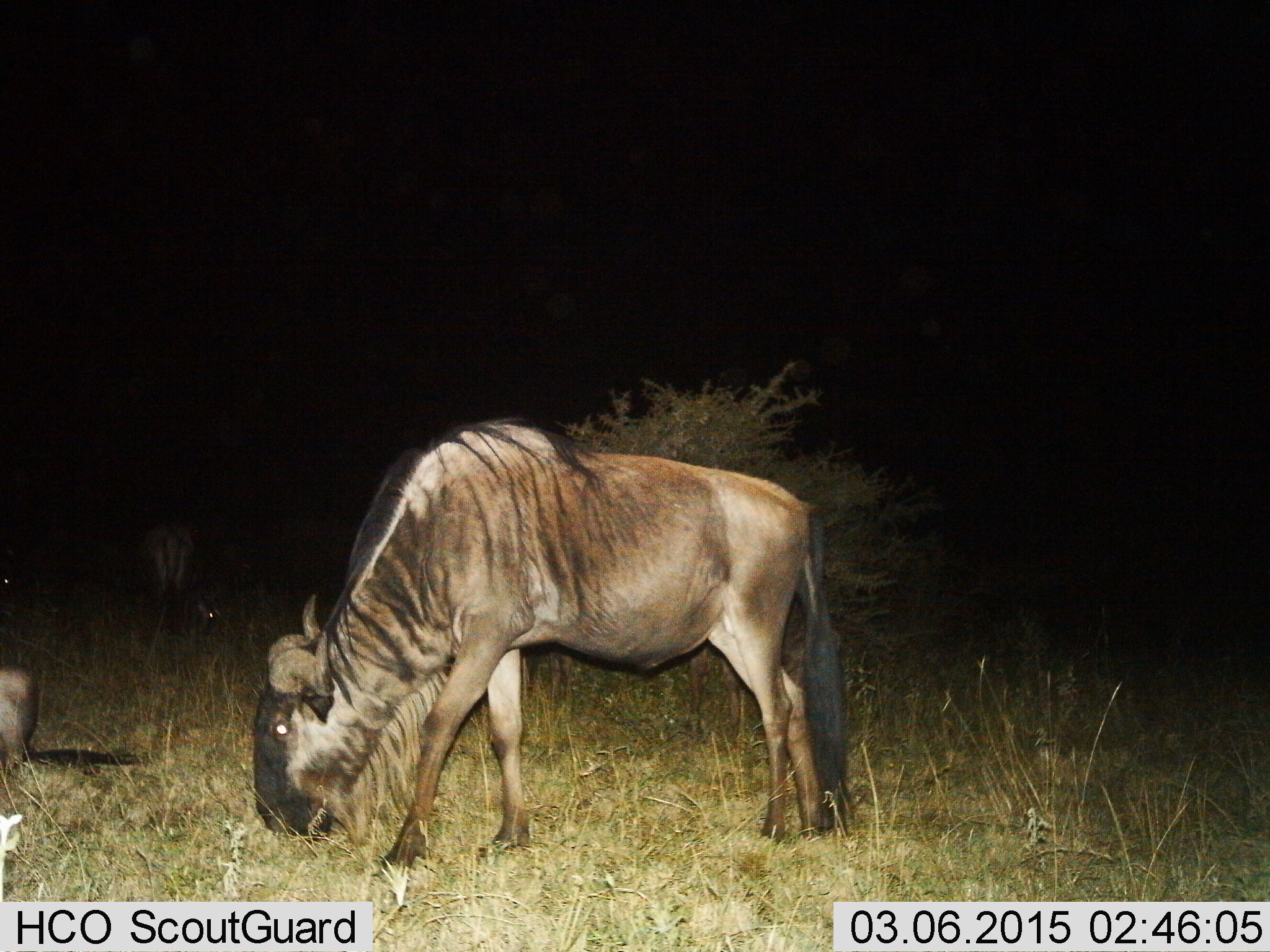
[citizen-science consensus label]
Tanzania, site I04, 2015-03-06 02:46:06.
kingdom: Animalia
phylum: Chordata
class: Mammalia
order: Artiodactyla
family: Bovidae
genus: Connochaetes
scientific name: Connochaetes taurinus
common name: blue wildebeest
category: wildebeest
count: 3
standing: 20%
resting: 40%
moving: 0%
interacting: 0%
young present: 0%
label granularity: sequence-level